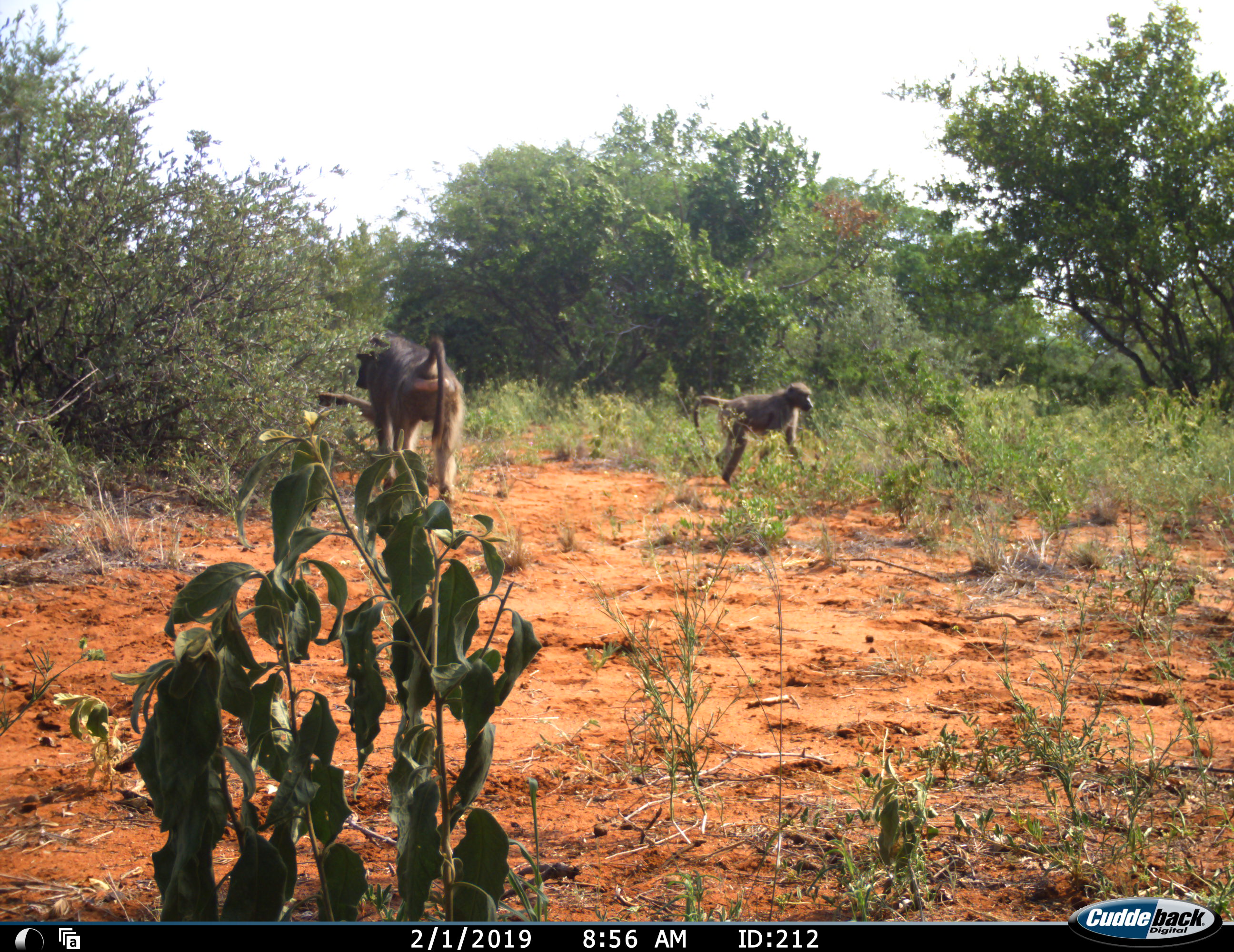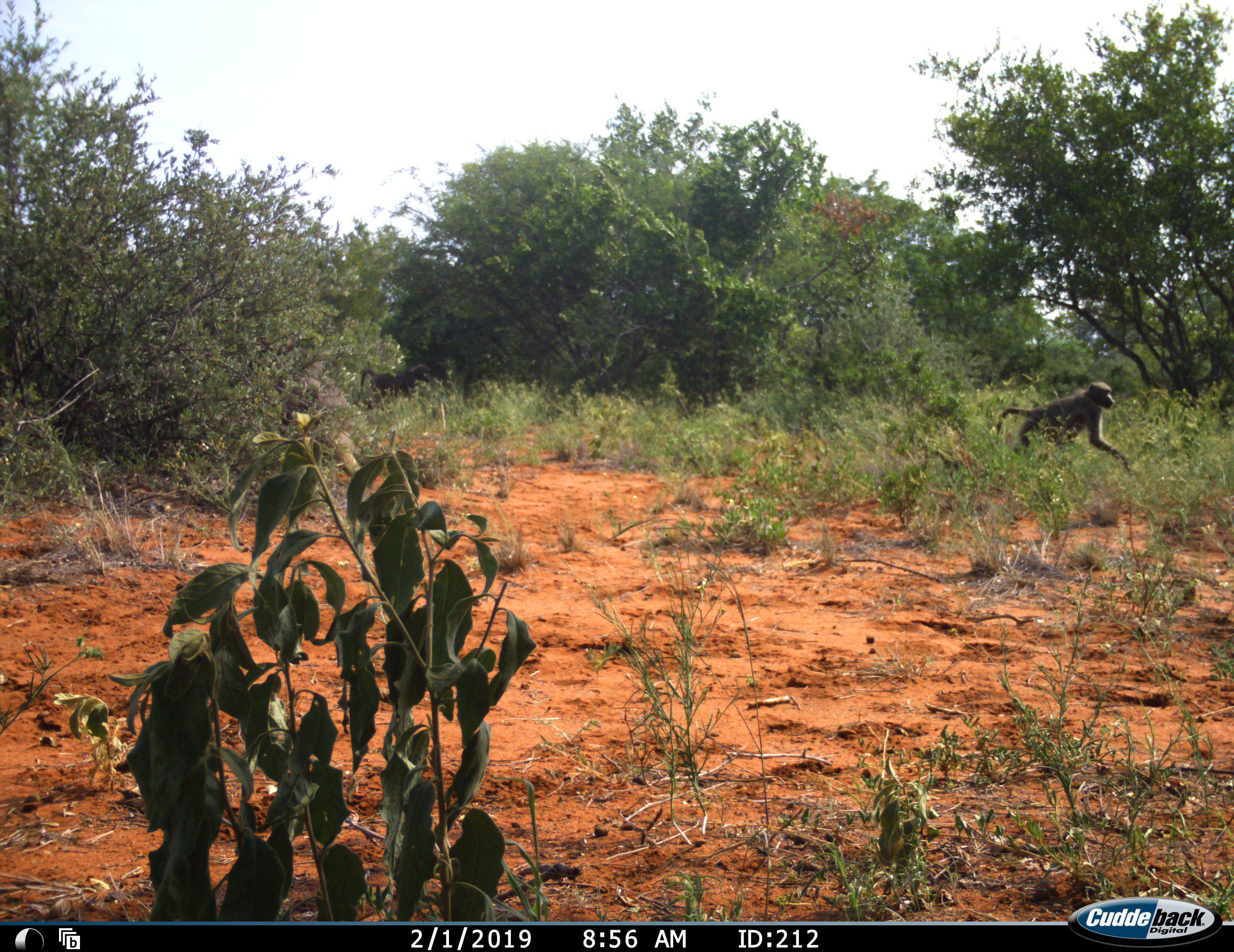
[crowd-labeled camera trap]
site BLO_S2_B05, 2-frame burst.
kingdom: Animalia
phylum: Chordata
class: Mammalia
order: Primates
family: Cercopithecidae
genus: Papio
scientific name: Papio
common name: baboon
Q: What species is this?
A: Baboon (Papio).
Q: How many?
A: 2.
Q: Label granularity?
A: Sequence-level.